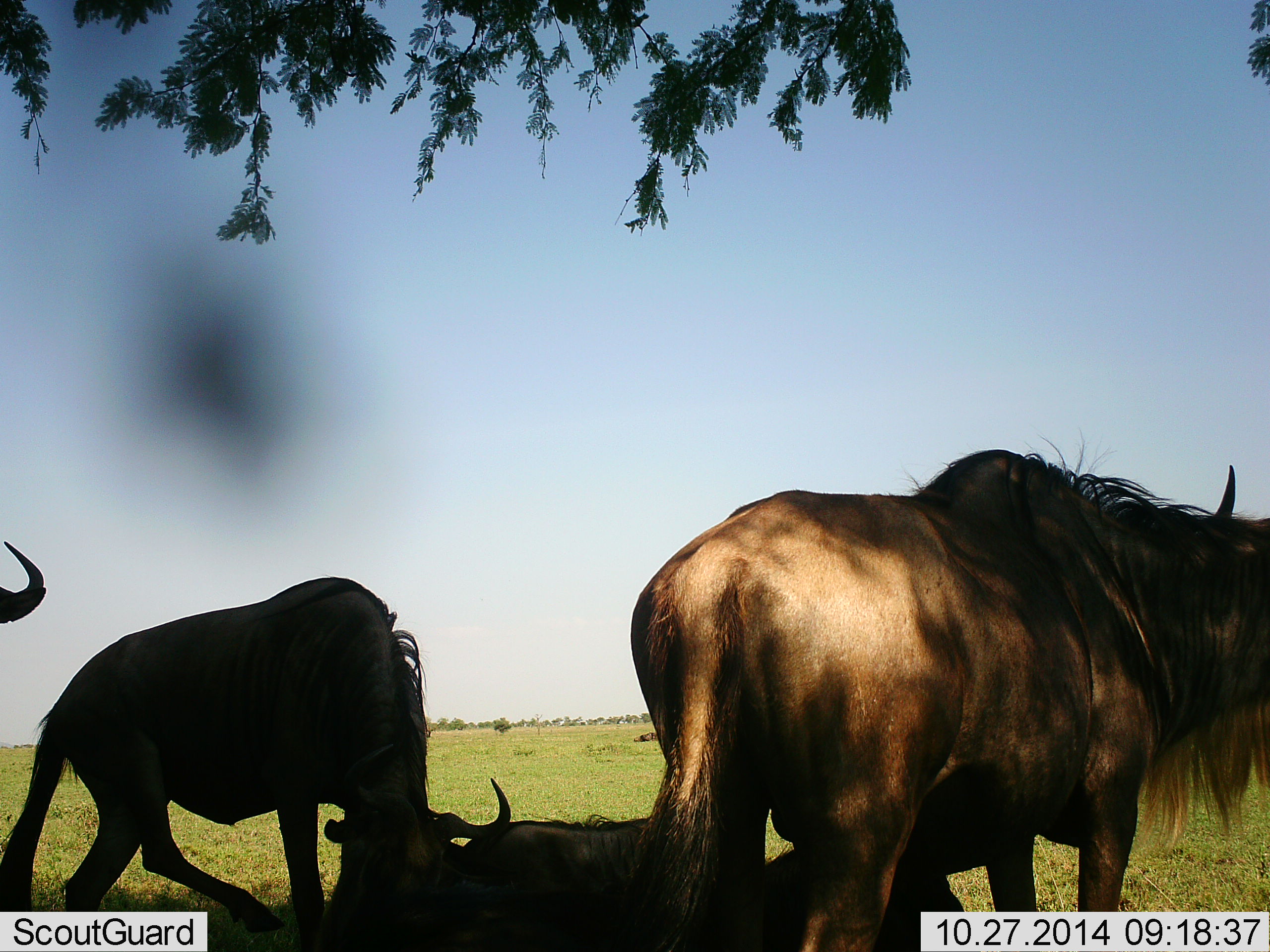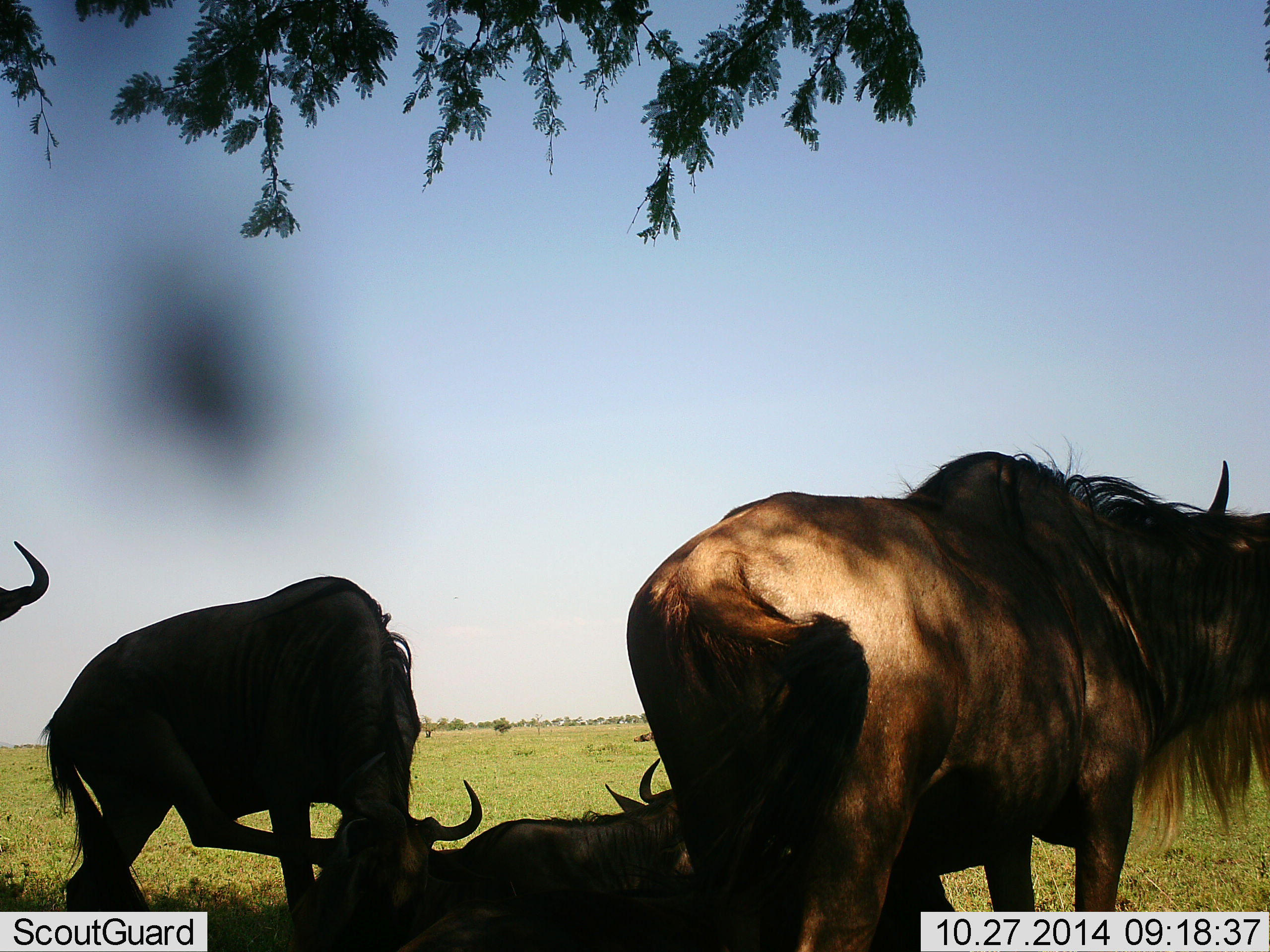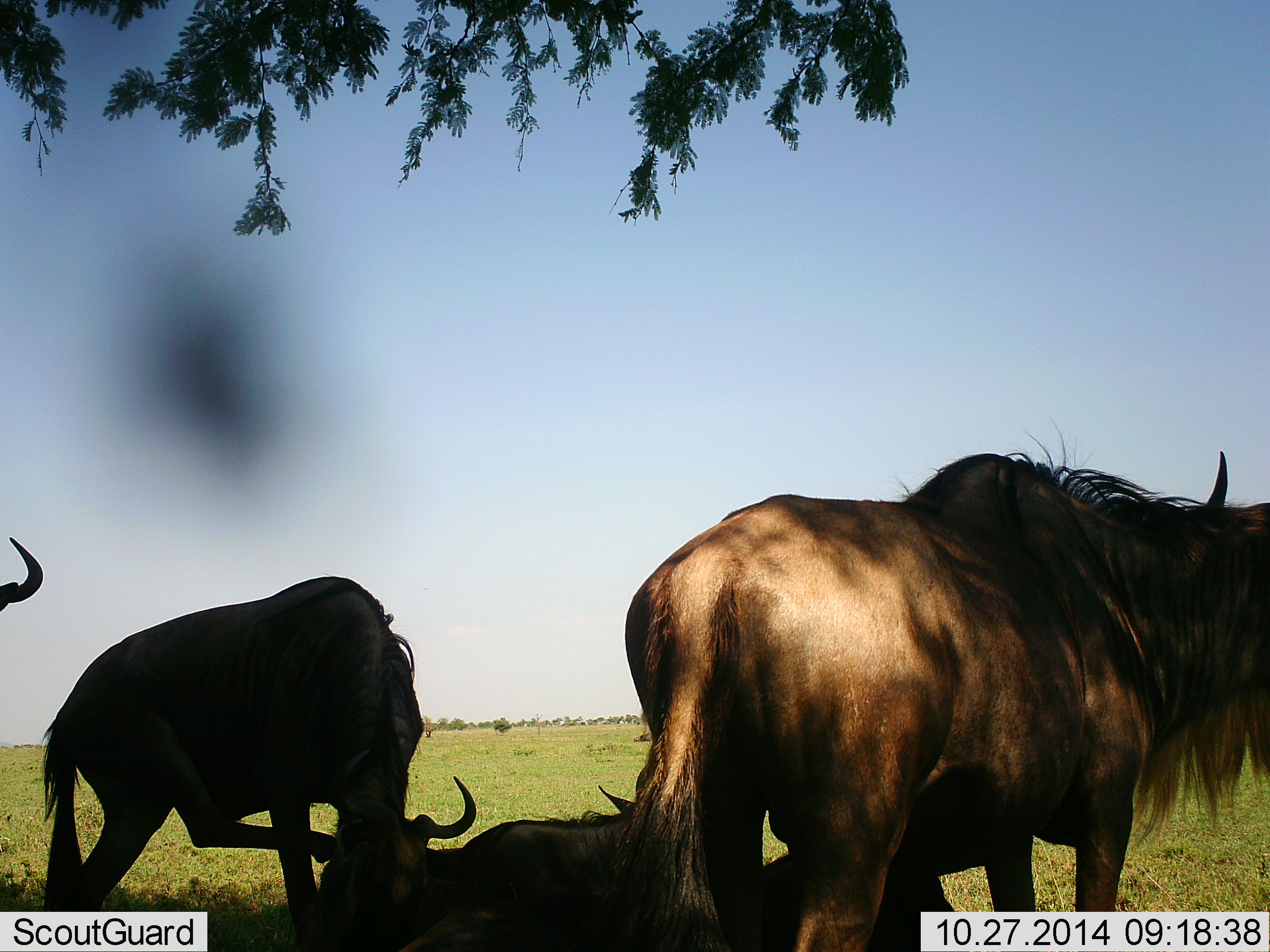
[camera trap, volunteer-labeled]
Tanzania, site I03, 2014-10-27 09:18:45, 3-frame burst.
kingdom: Animalia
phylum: Chordata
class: Mammalia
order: Artiodactyla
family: Bovidae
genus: Connochaetes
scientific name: Connochaetes taurinus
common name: blue wildebeest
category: wildebeest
Wildebeest (blue wildebeest) (Connochaetes taurinus), count 5. Behavior (volunteer vote fractions): standing 80%, resting 90%, moving 0%, interacting 10%. Young present (vote fraction): 0%. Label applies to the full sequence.